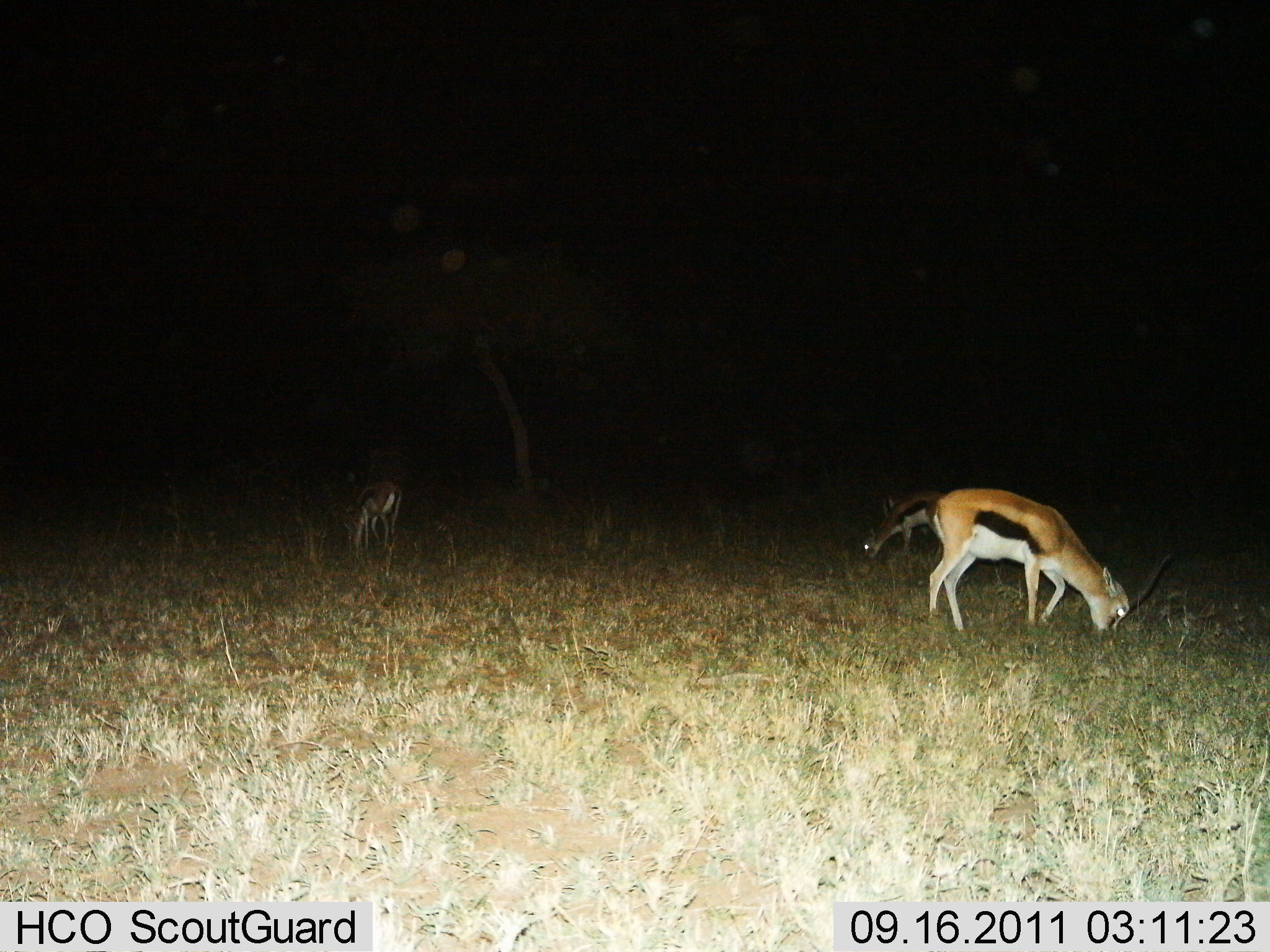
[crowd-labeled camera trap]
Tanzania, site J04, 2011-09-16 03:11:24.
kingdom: Animalia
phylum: Chordata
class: Mammalia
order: Artiodactyla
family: Bovidae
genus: Eudorcas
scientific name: Eudorcas thomsonii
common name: thomson's gazelle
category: gazellethomsons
Gazellethomsons (thomson's gazelle) (Eudorcas thomsonii), count 3. Behavior (volunteer vote fractions): standing 33%, resting 0%, moving 17%, interacting 0%. Young present (vote fraction): 0%. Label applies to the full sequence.